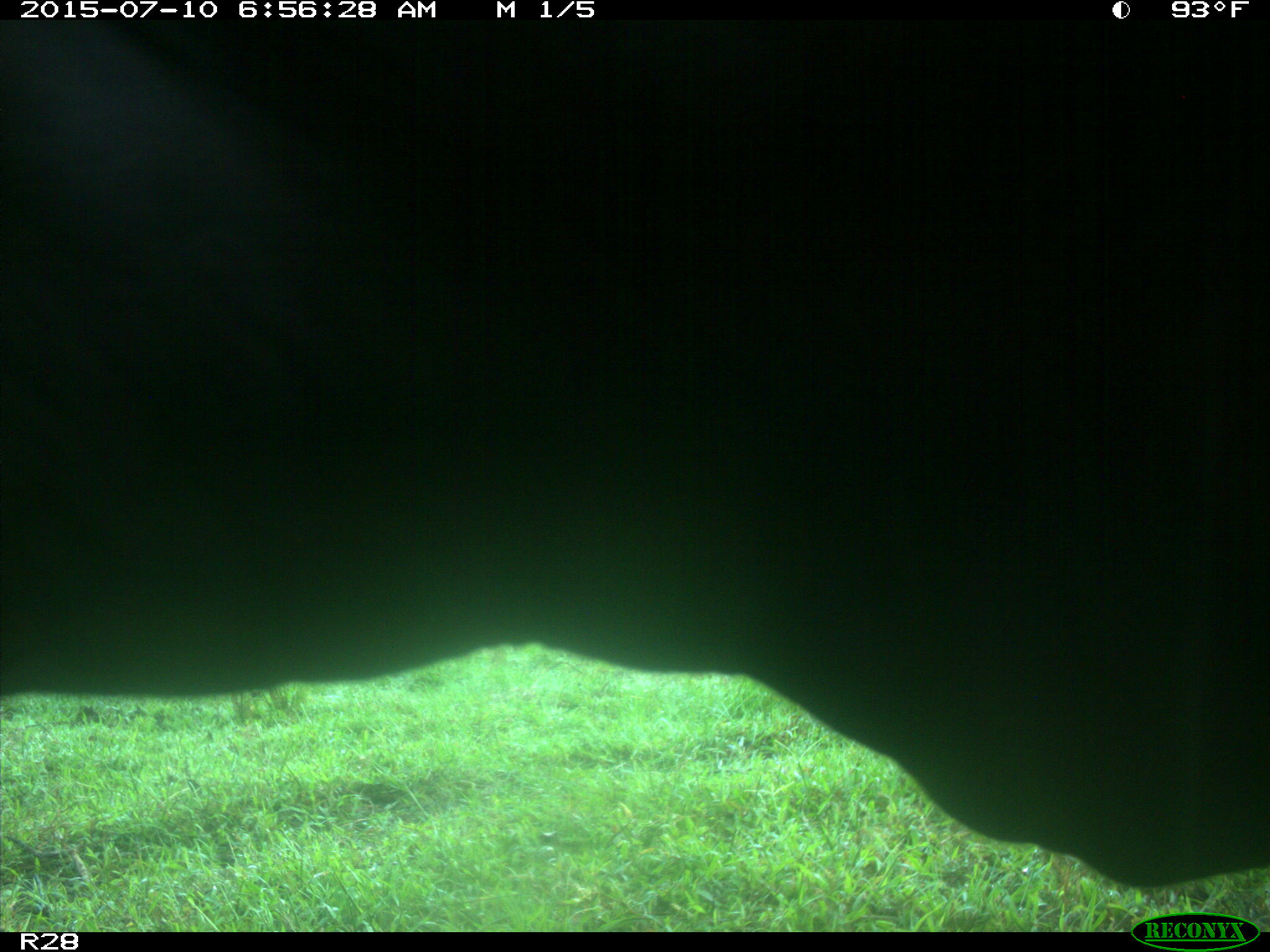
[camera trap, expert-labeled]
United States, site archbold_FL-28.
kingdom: Animalia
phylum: Chordata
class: Mammalia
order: Artiodactyla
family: Bovidae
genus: Bos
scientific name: Bos taurus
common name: domestic cow